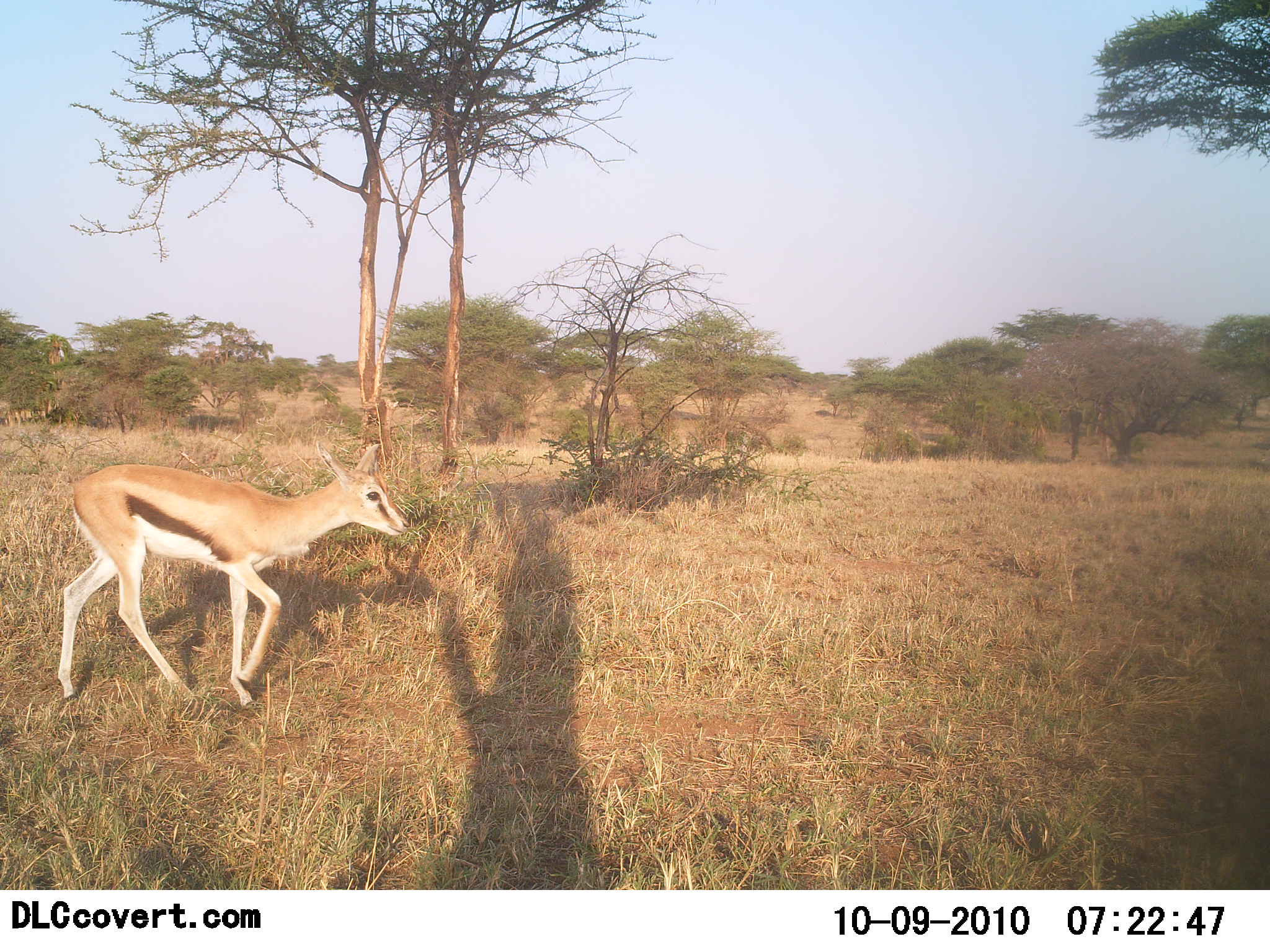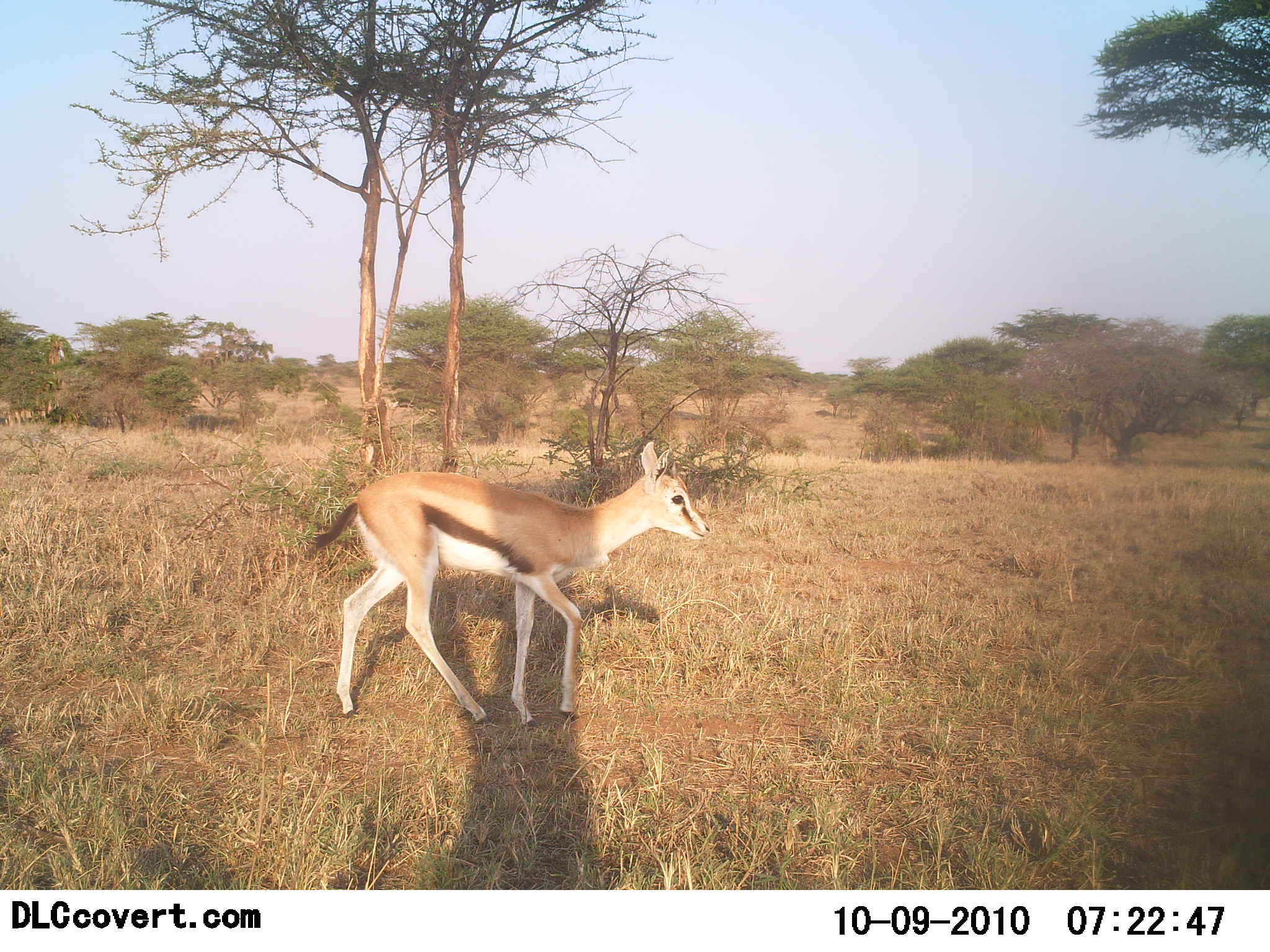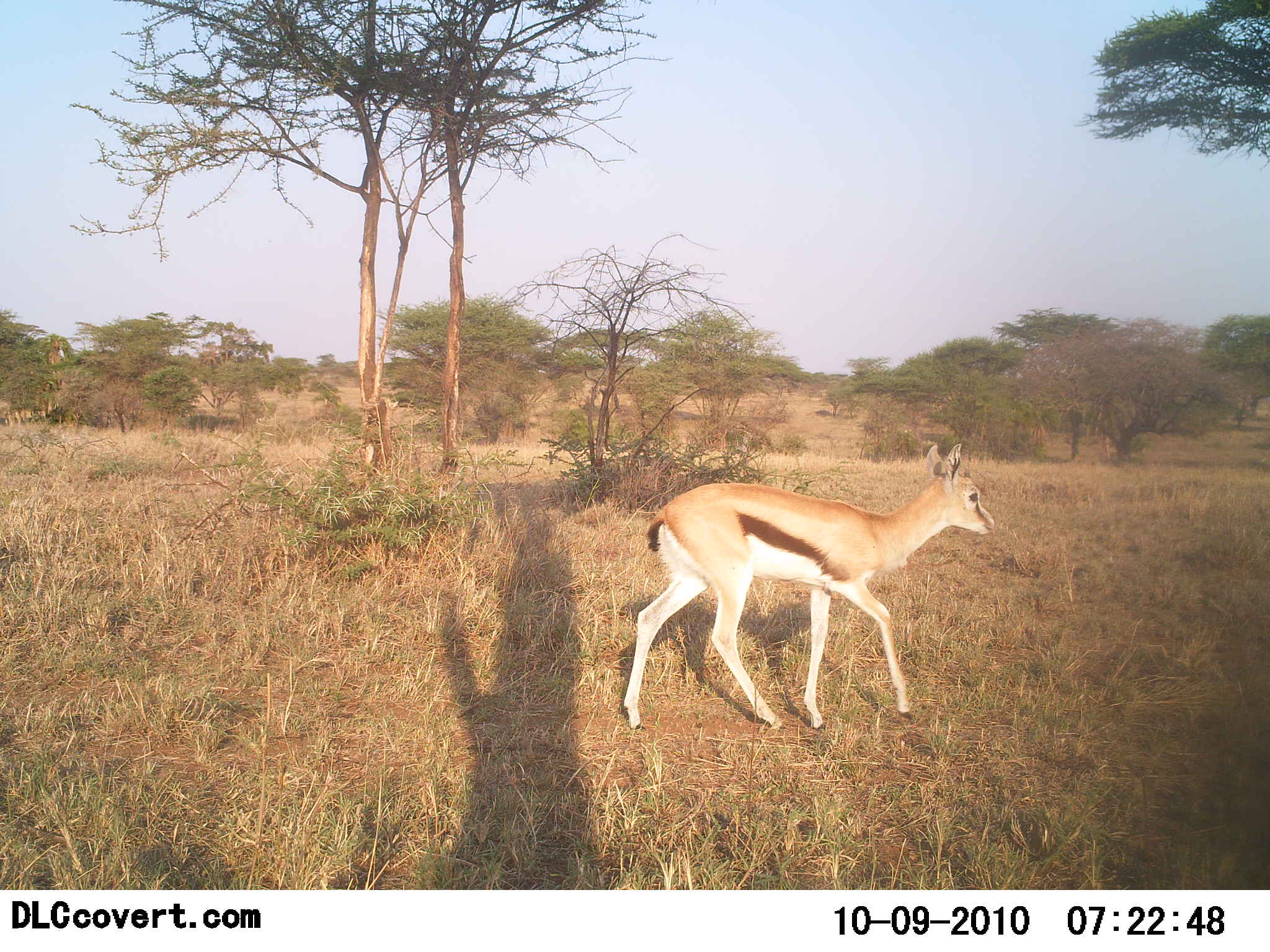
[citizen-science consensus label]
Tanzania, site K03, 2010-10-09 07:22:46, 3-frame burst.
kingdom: Animalia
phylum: Chordata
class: Mammalia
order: Artiodactyla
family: Bovidae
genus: Eudorcas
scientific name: Eudorcas thomsonii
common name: thomson's gazelle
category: gazellethomsons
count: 1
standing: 5%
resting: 0%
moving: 95%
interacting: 0%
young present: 5%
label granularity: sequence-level